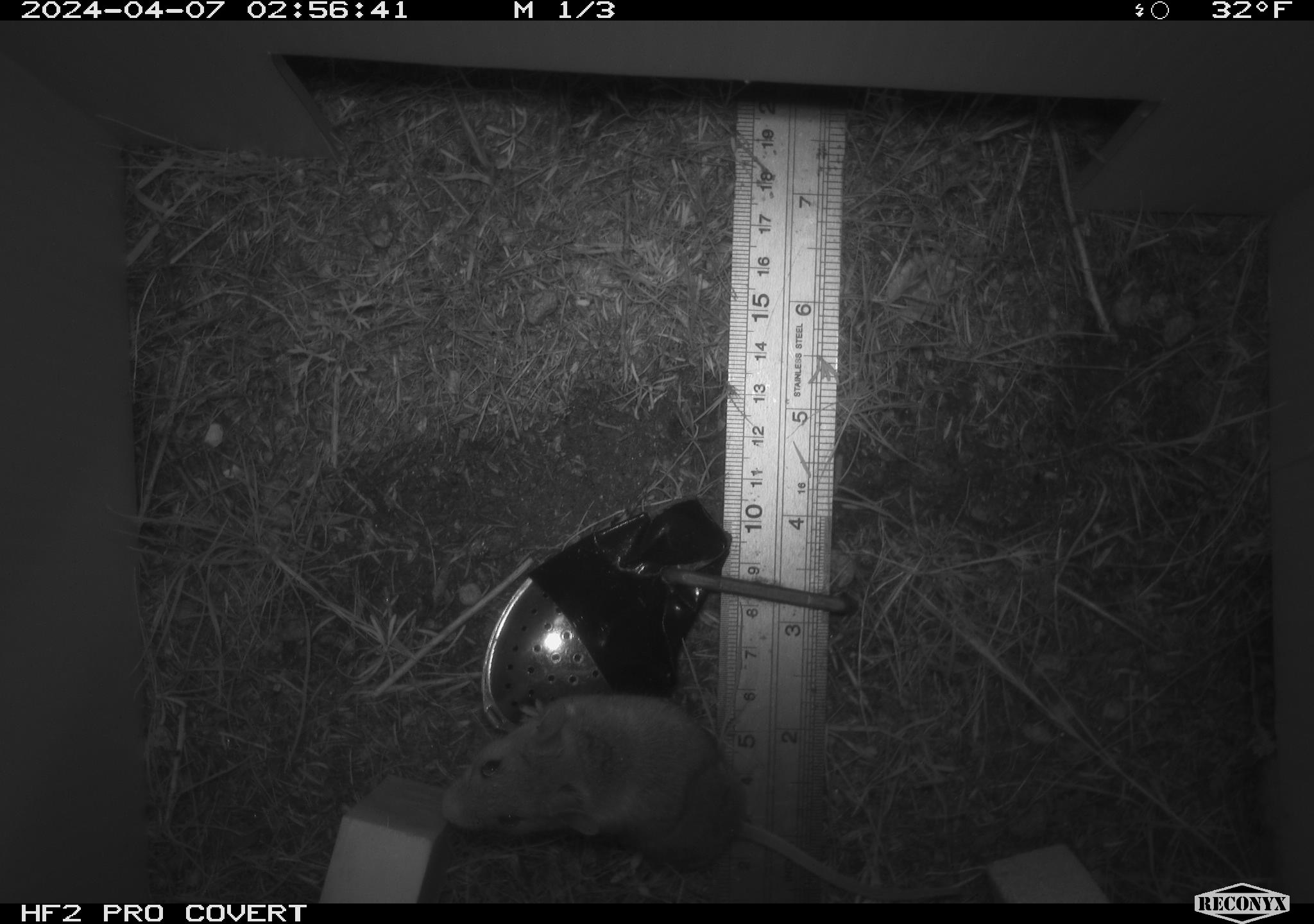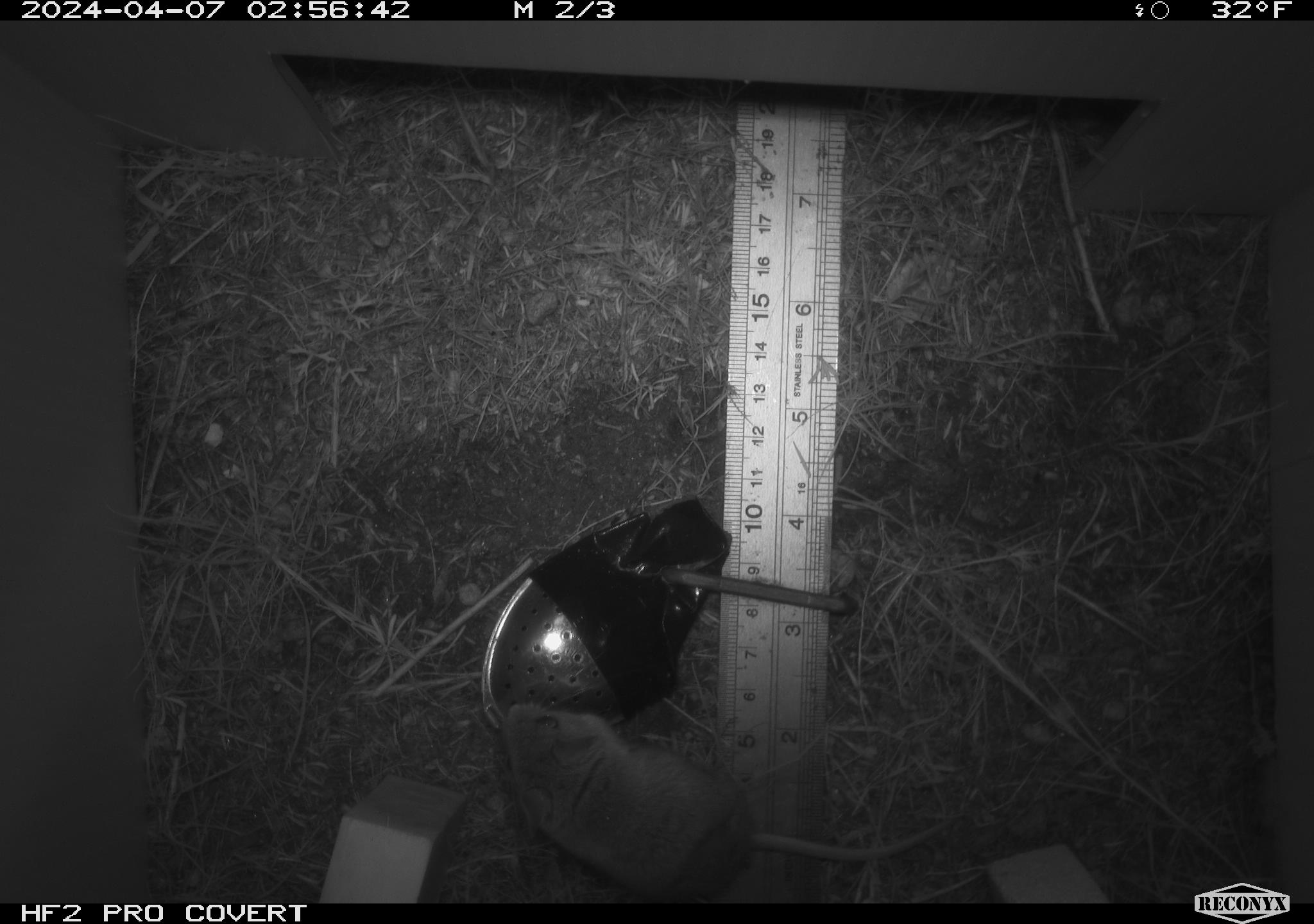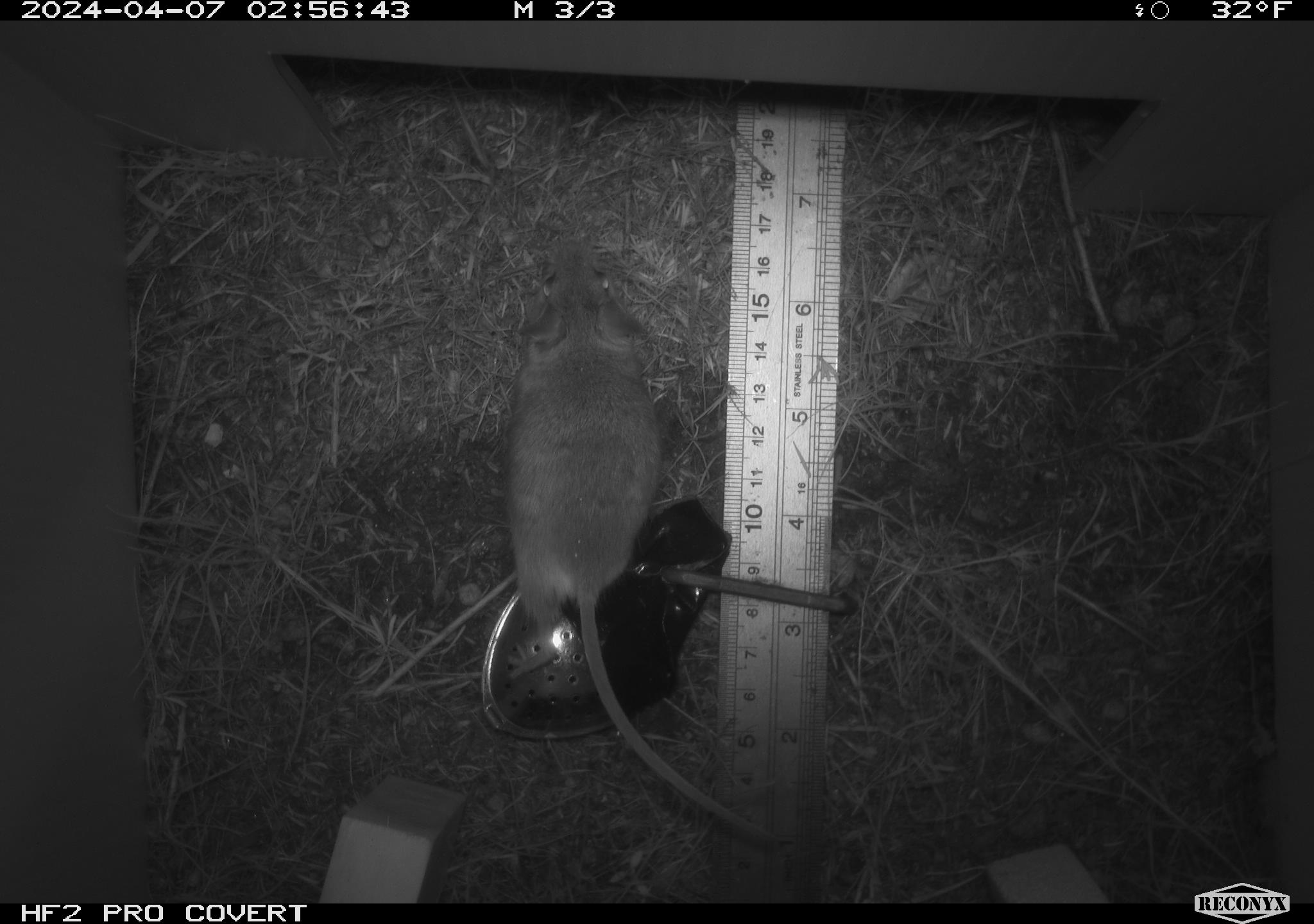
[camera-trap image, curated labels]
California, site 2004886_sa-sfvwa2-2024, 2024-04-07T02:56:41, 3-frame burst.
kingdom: Animalia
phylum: Chordata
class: Mammalia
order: Rodentia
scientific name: Rodentia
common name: mouse species